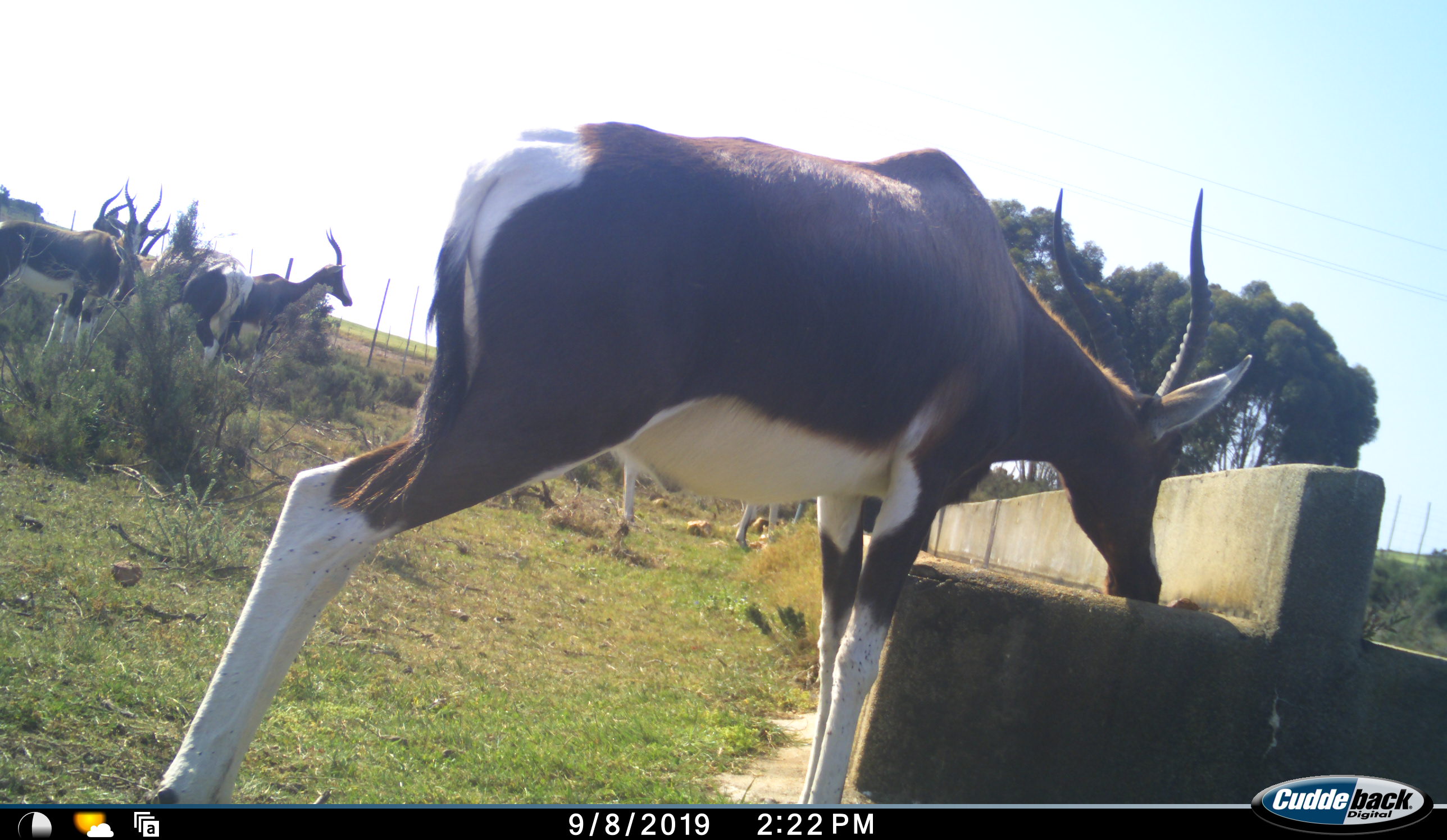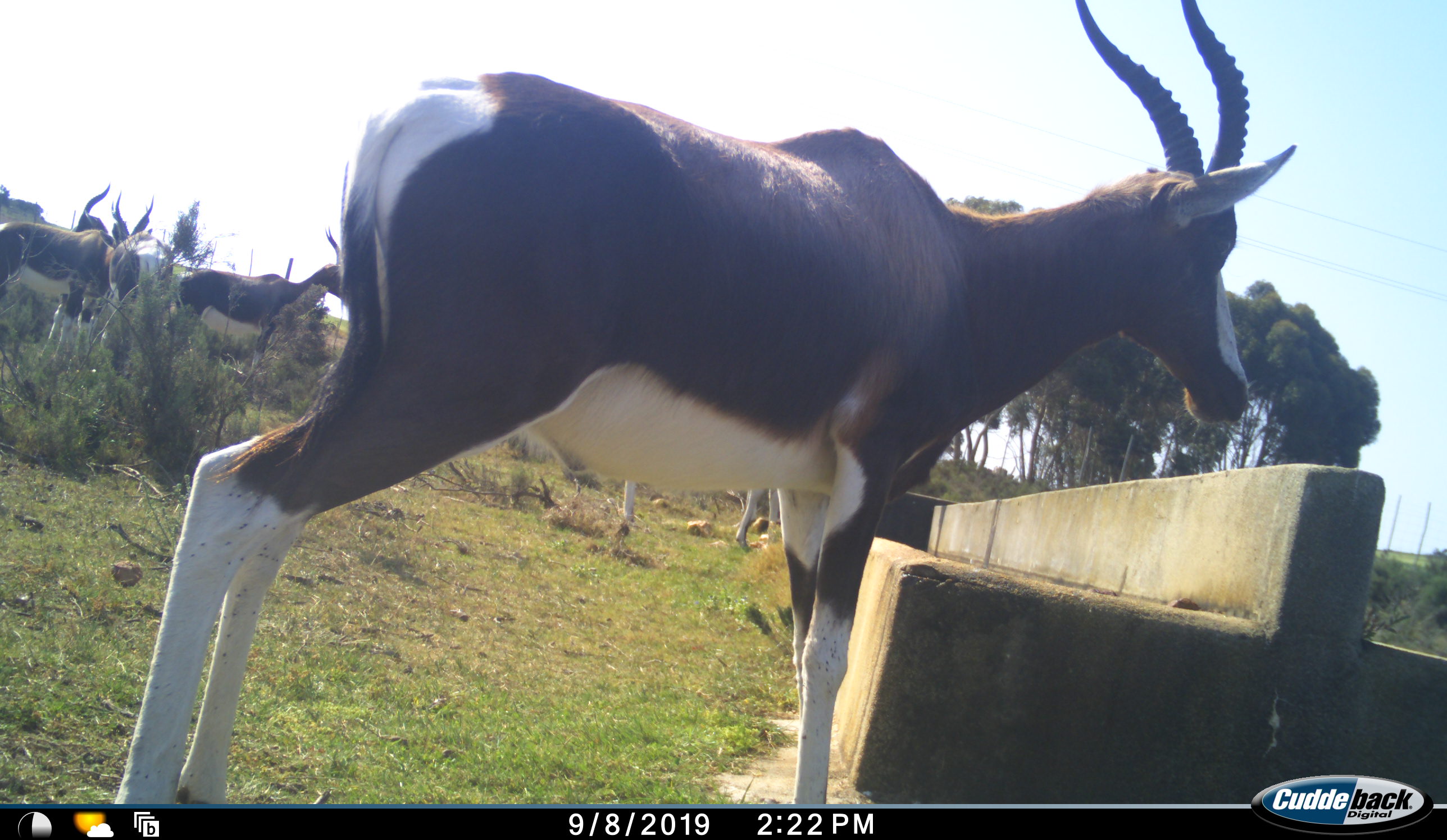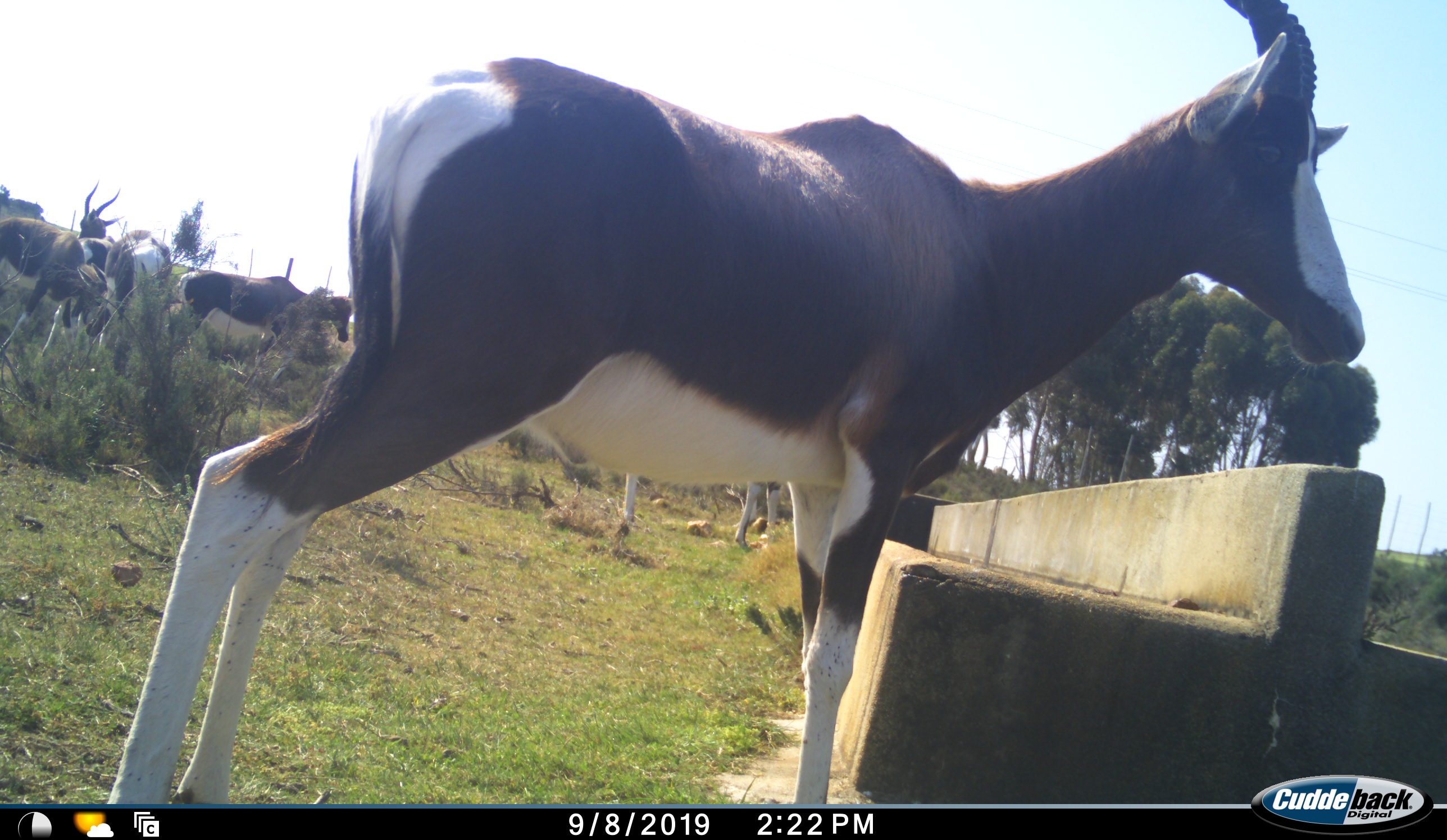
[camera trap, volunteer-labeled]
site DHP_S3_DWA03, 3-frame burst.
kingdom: Animalia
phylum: Chordata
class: Mammalia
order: Artiodactyla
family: Bovidae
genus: Damaliscus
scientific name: Damaliscus pygargus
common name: bontebok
Bontebok (Damaliscus pygargus), count 6. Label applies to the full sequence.